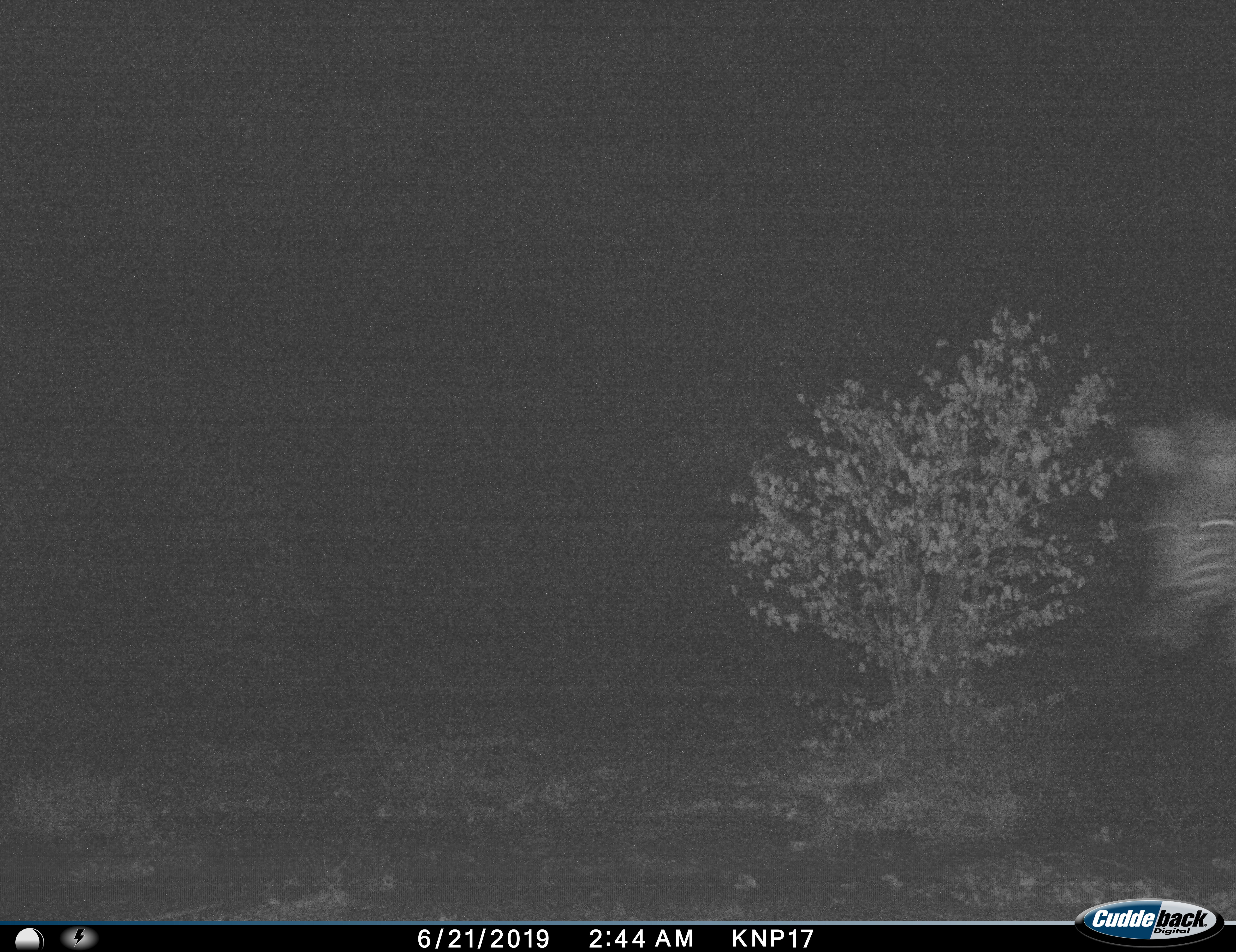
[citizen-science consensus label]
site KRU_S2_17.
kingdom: Animalia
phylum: Chordata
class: Mammalia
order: Perissodactyla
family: Equidae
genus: Equus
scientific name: Equus quagga burchellii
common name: burchell's zebra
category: zebraburchells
Zebraburchells (burchell's zebra) (Equus quagga burchellii), count 1. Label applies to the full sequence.